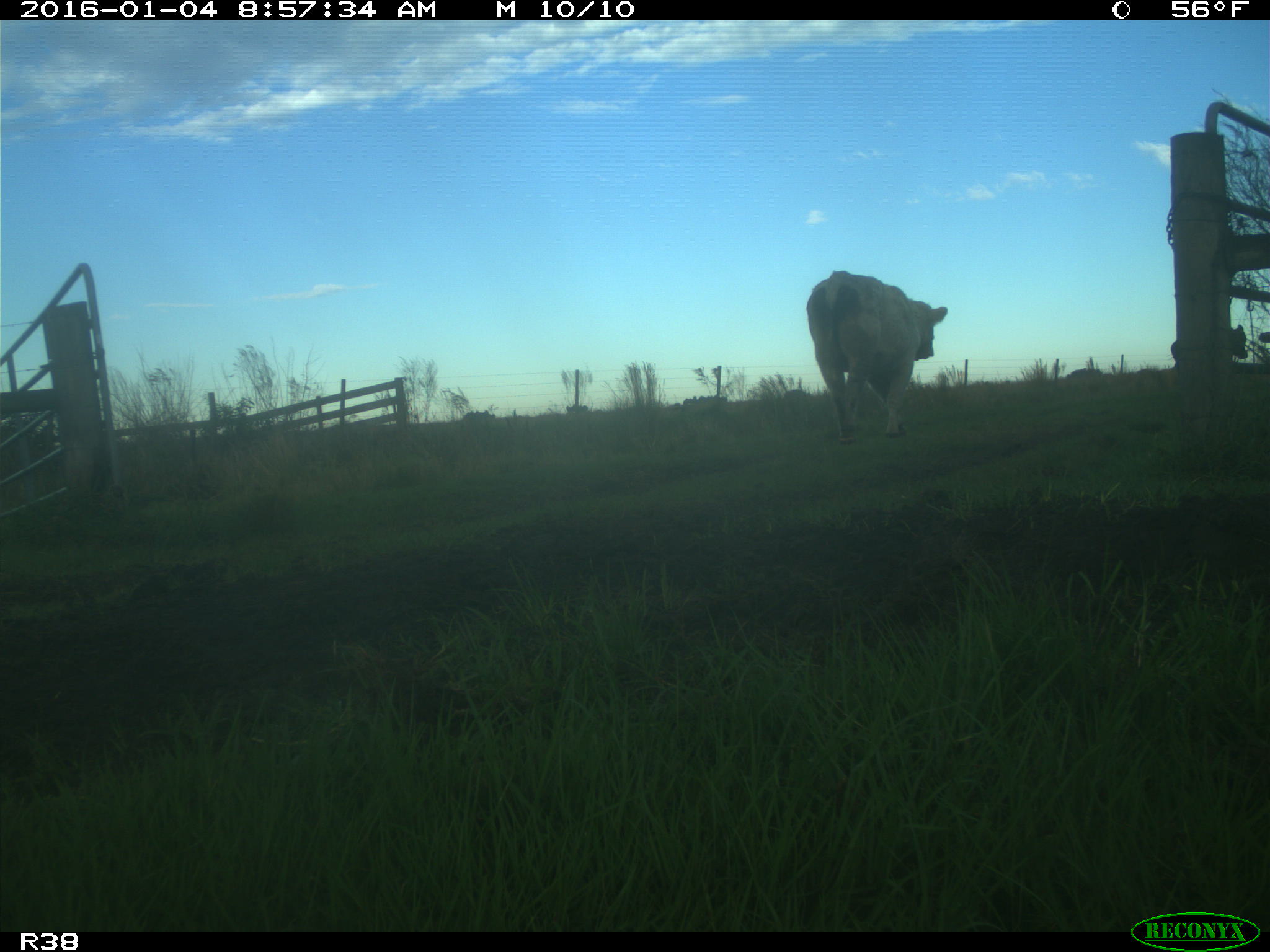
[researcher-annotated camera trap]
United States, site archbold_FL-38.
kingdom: Animalia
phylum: Chordata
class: Mammalia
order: Artiodactyla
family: Bovidae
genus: Bos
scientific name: Bos taurus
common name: domestic cow